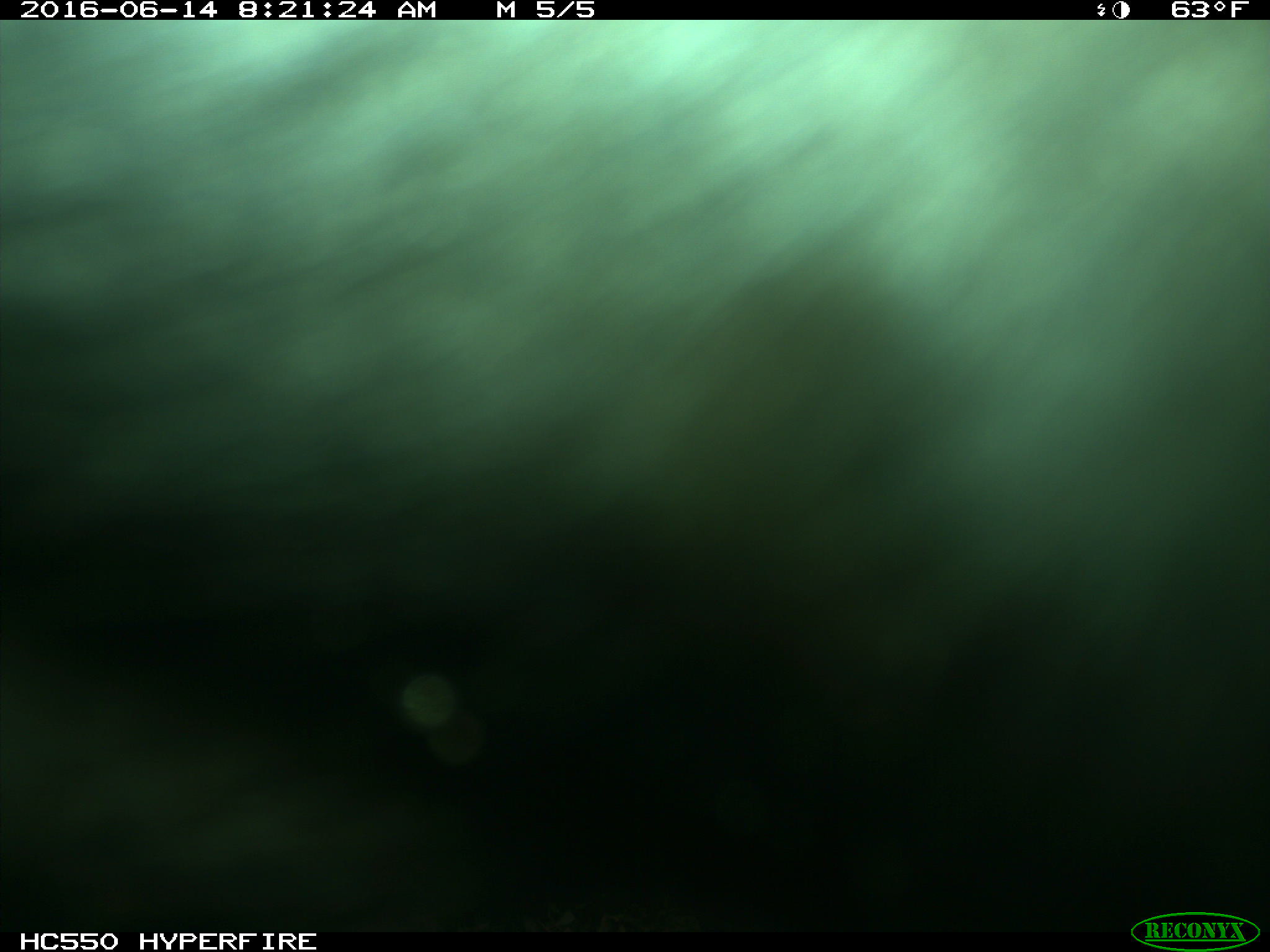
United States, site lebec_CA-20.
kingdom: Animalia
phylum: Chordata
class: Mammalia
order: Artiodactyla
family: Bovidae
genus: Bos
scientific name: Bos taurus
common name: domestic cow